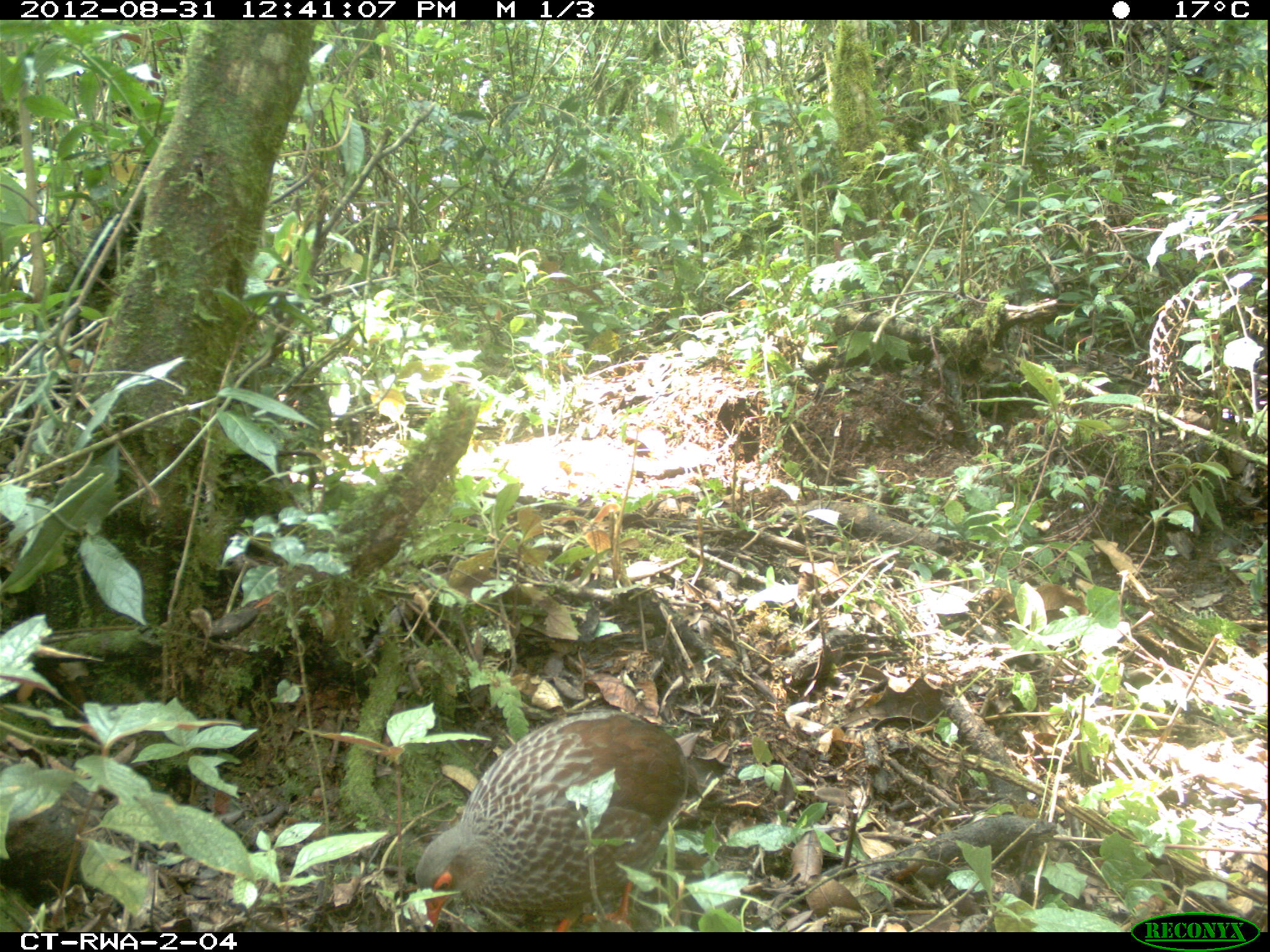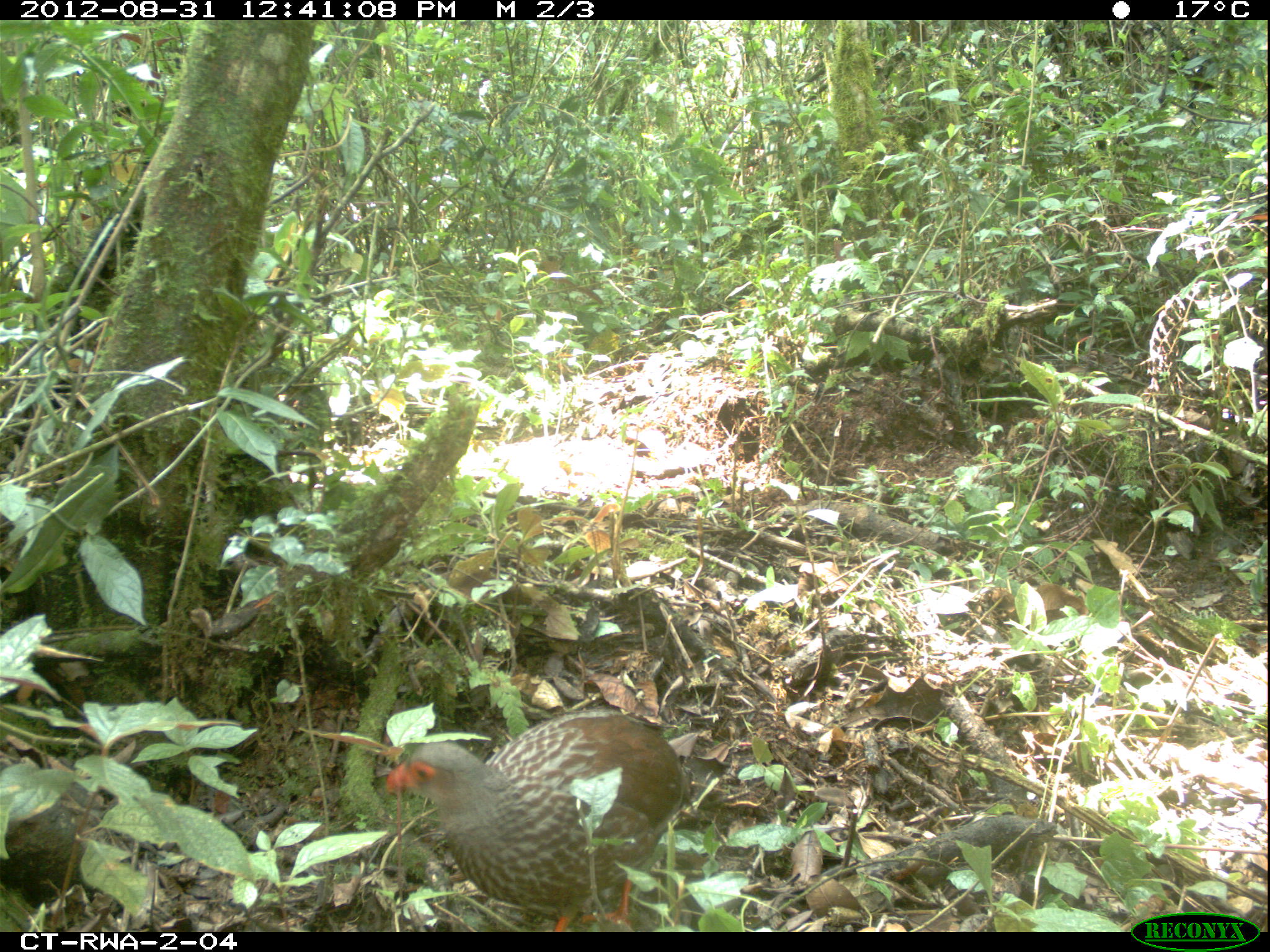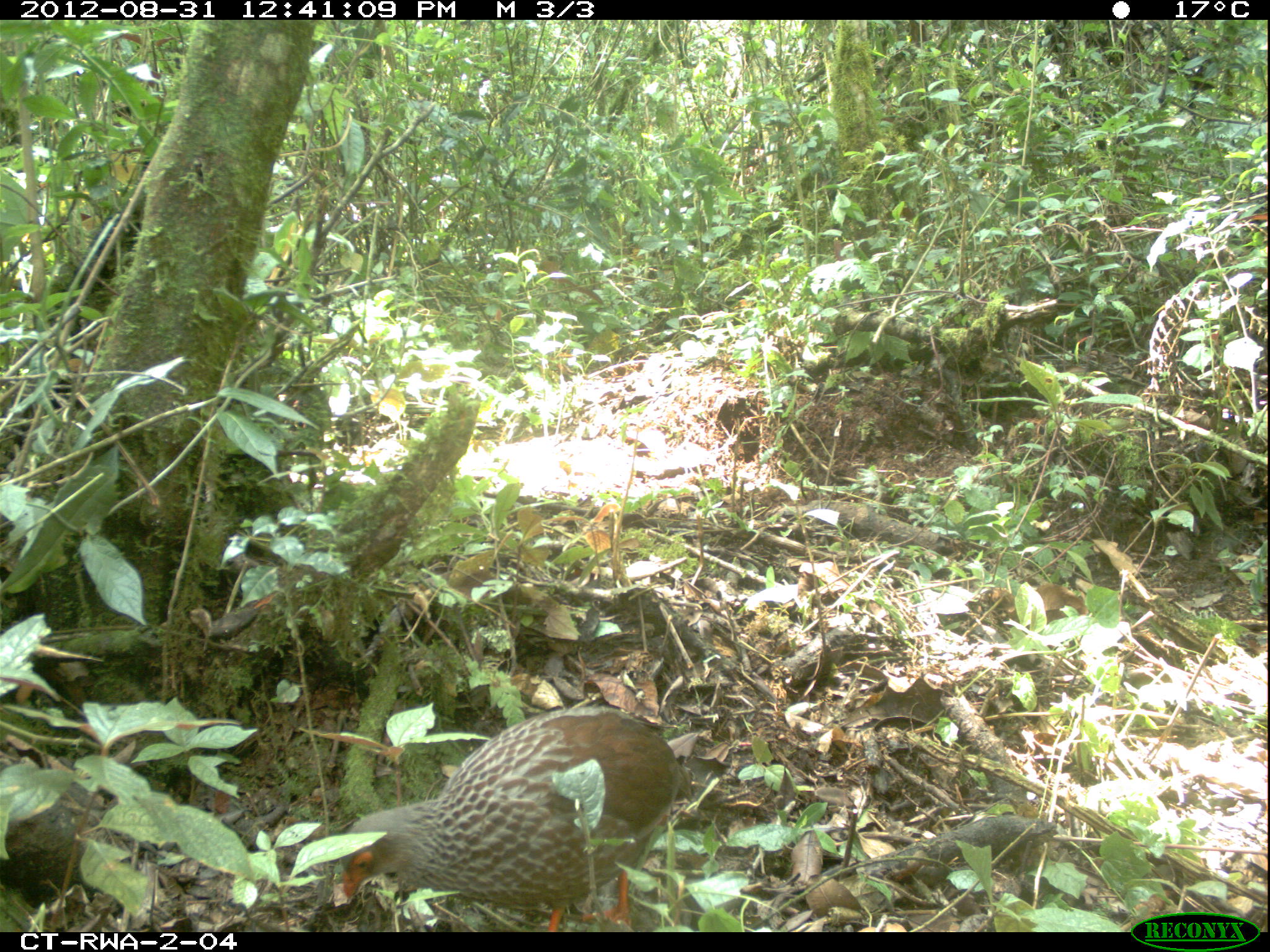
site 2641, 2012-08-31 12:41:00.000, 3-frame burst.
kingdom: Animalia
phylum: Chordata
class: Aves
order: Galliformes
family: Phasianidae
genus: Pternistis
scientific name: Pternistis nobilis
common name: handsome francolin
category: francolinus nobilis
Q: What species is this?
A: Francolinus nobilis (handsome francolin) (Pternistis nobilis).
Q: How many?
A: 1.